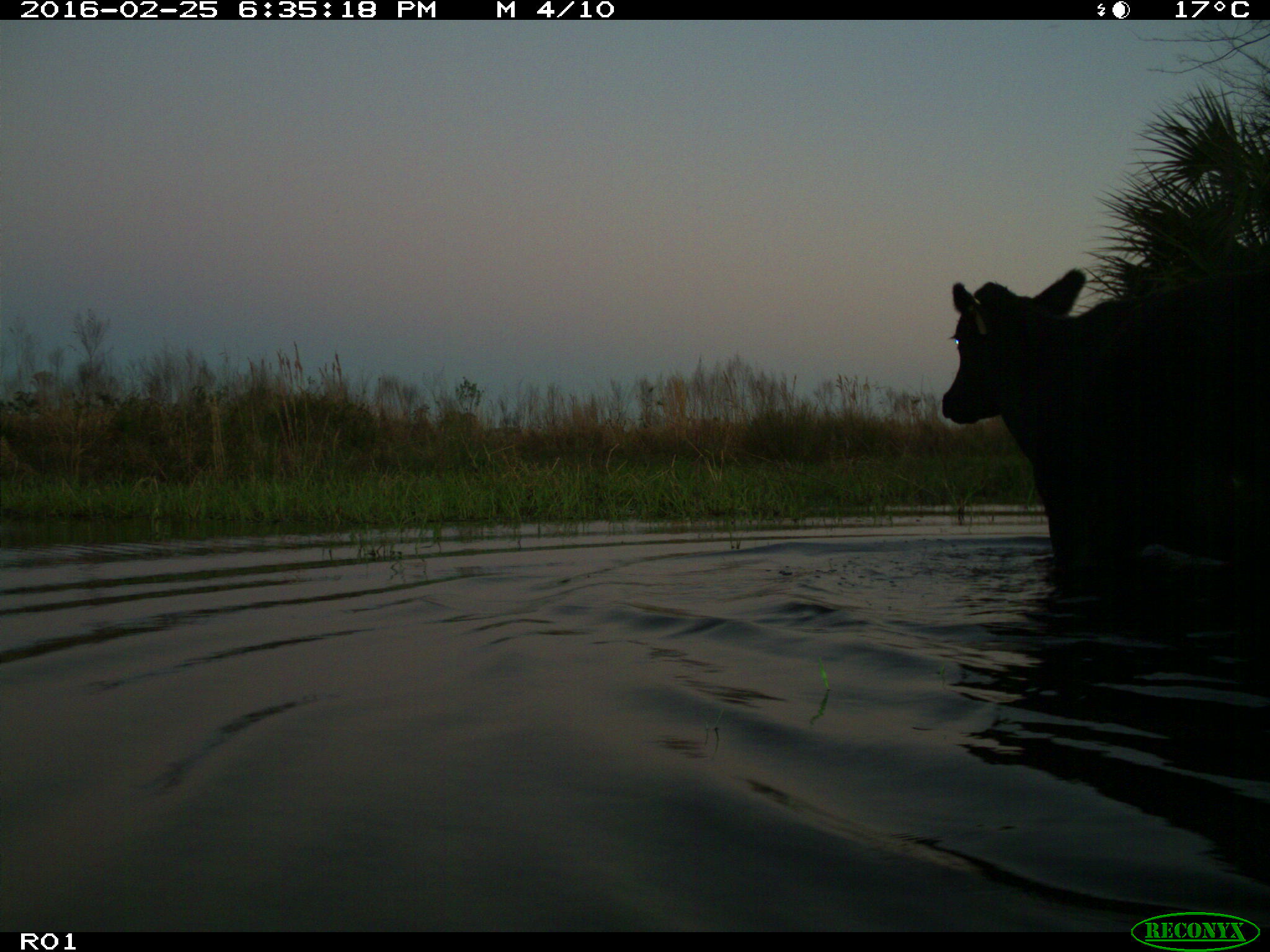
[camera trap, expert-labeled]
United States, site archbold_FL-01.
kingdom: Animalia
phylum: Chordata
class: Mammalia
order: Artiodactyla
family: Bovidae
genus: Bos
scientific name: Bos taurus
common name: domestic cow